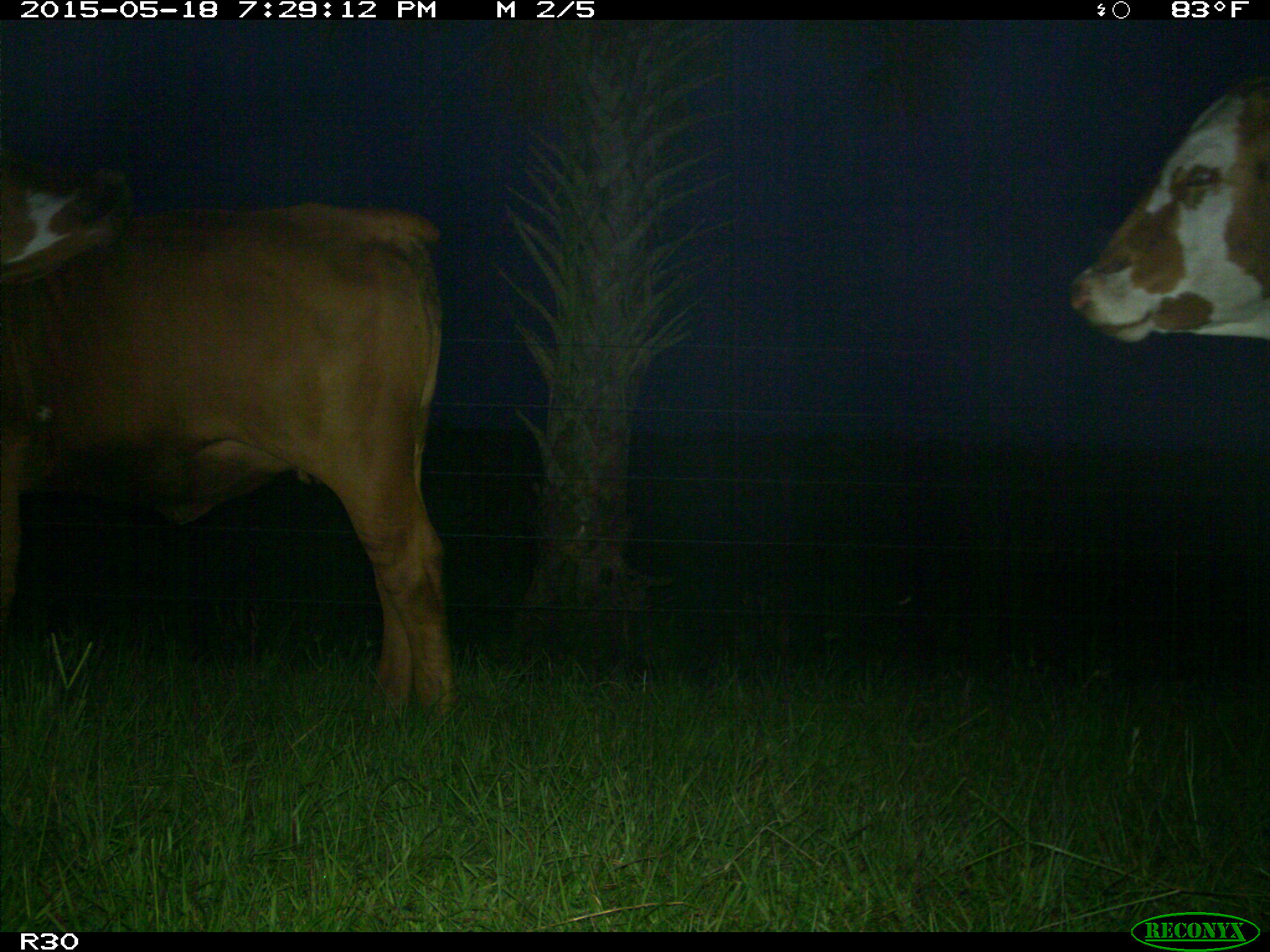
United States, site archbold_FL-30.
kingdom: Animalia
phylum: Chordata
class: Mammalia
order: Artiodactyla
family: Bovidae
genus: Bos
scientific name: Bos taurus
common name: domestic cow